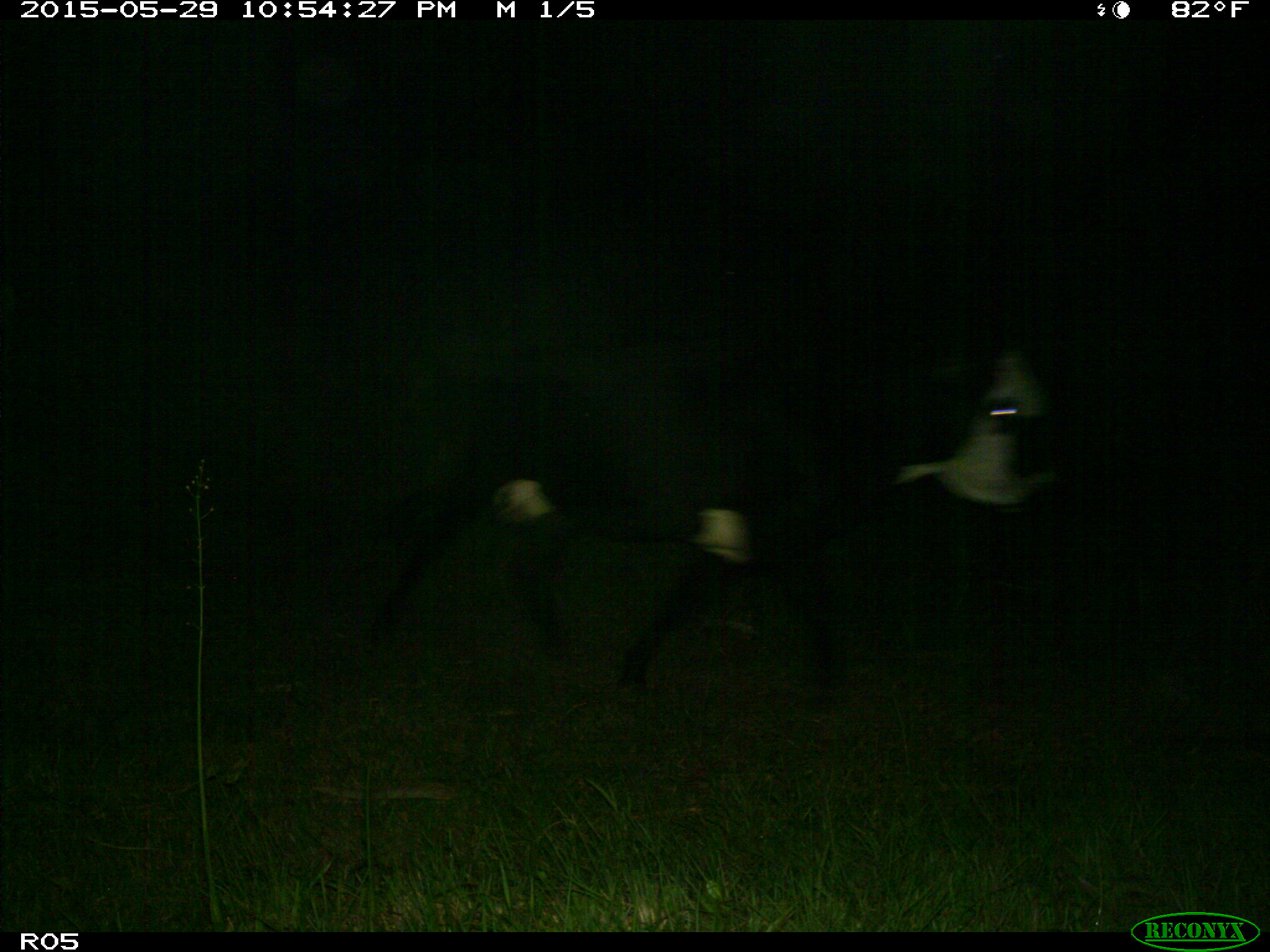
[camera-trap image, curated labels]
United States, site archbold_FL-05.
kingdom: Animalia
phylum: Chordata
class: Mammalia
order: Artiodactyla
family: Bovidae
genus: Bos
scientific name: Bos taurus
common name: domestic cow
Bos taurus (domestic cow).